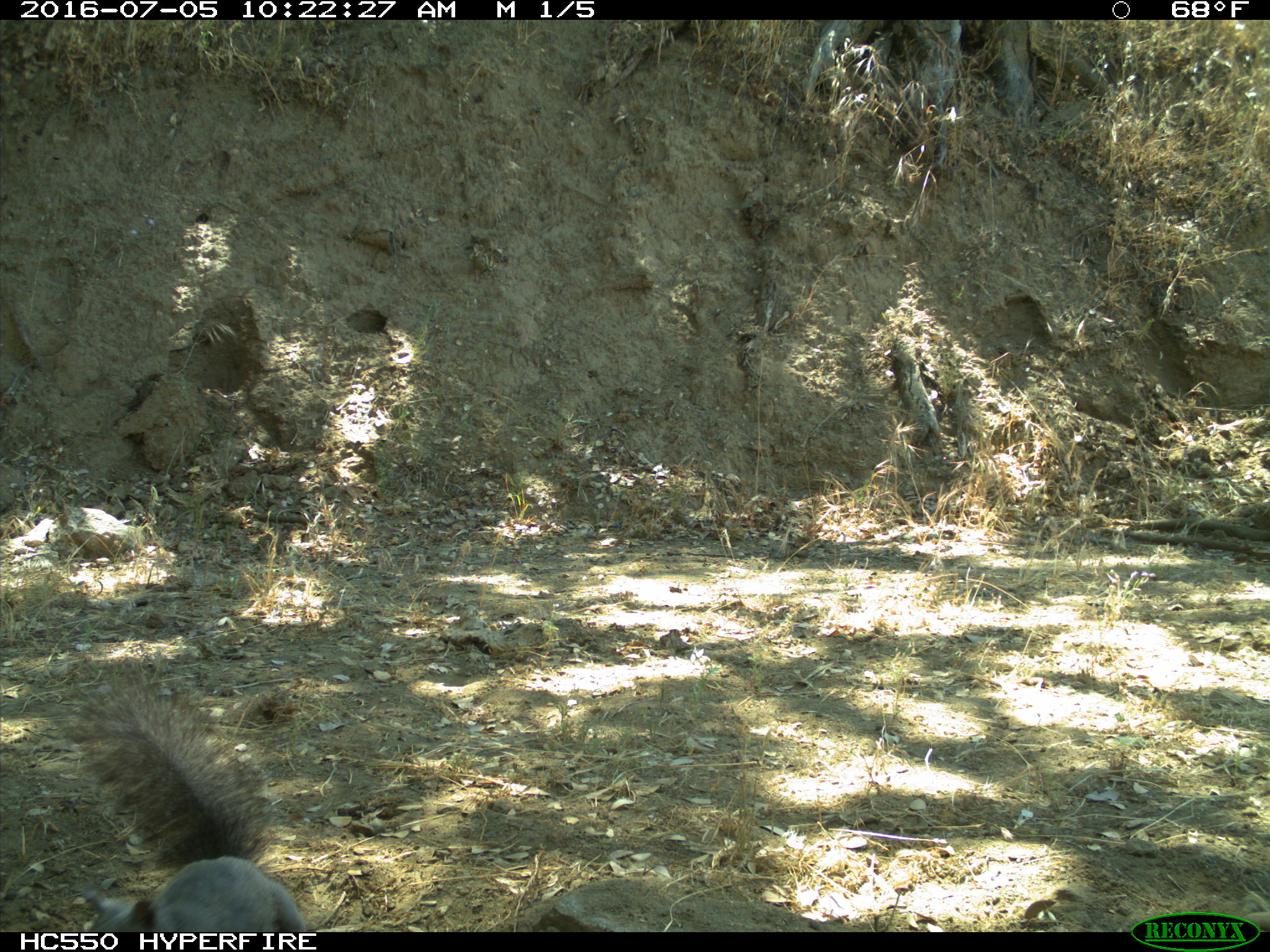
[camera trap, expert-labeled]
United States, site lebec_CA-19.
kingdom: Animalia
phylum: Chordata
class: Mammalia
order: Rodentia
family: Sciuridae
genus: Sciurus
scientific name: Sciurus carolinensis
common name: eastern gray squirrel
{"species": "Sciurus carolinensis (eastern gray squirrel)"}